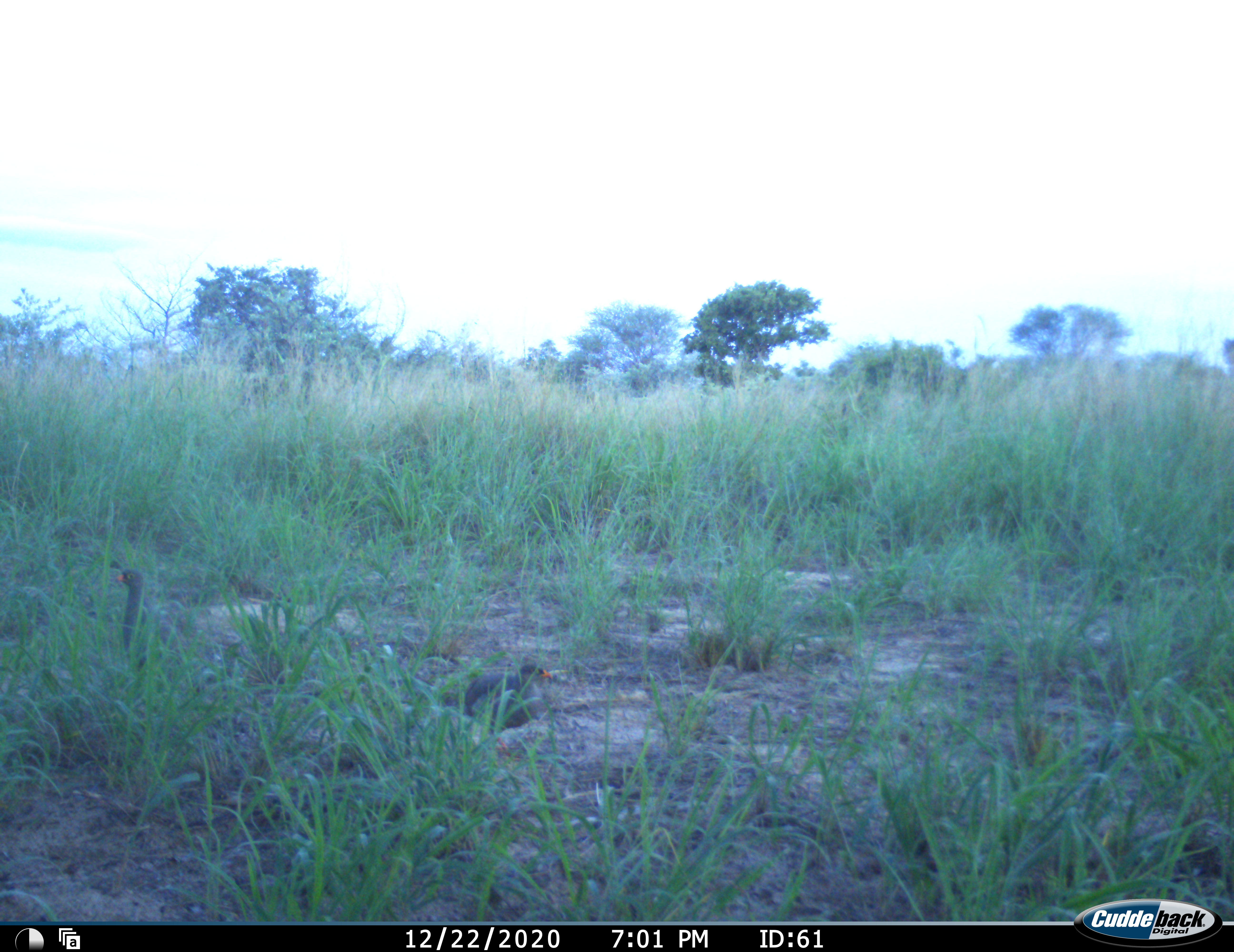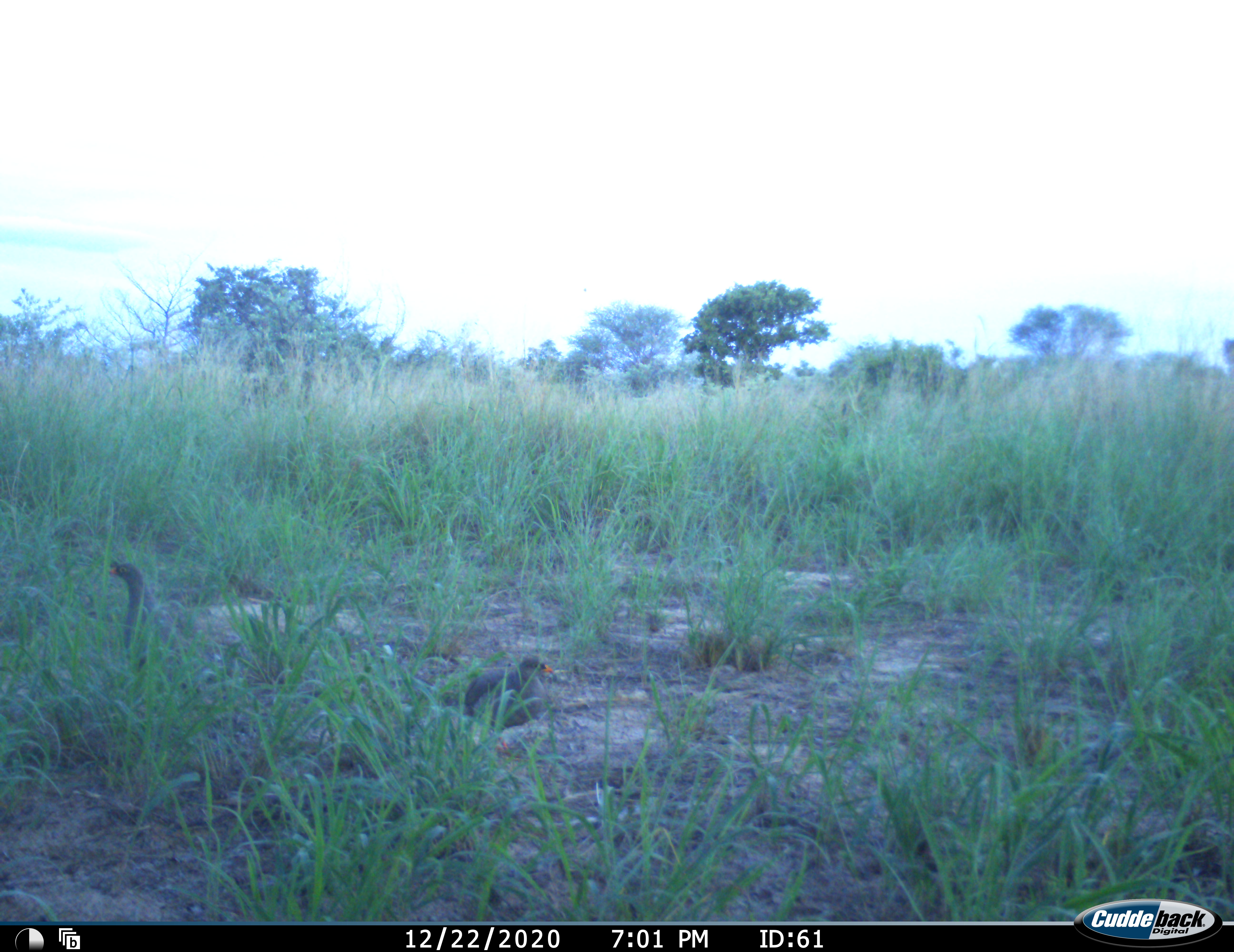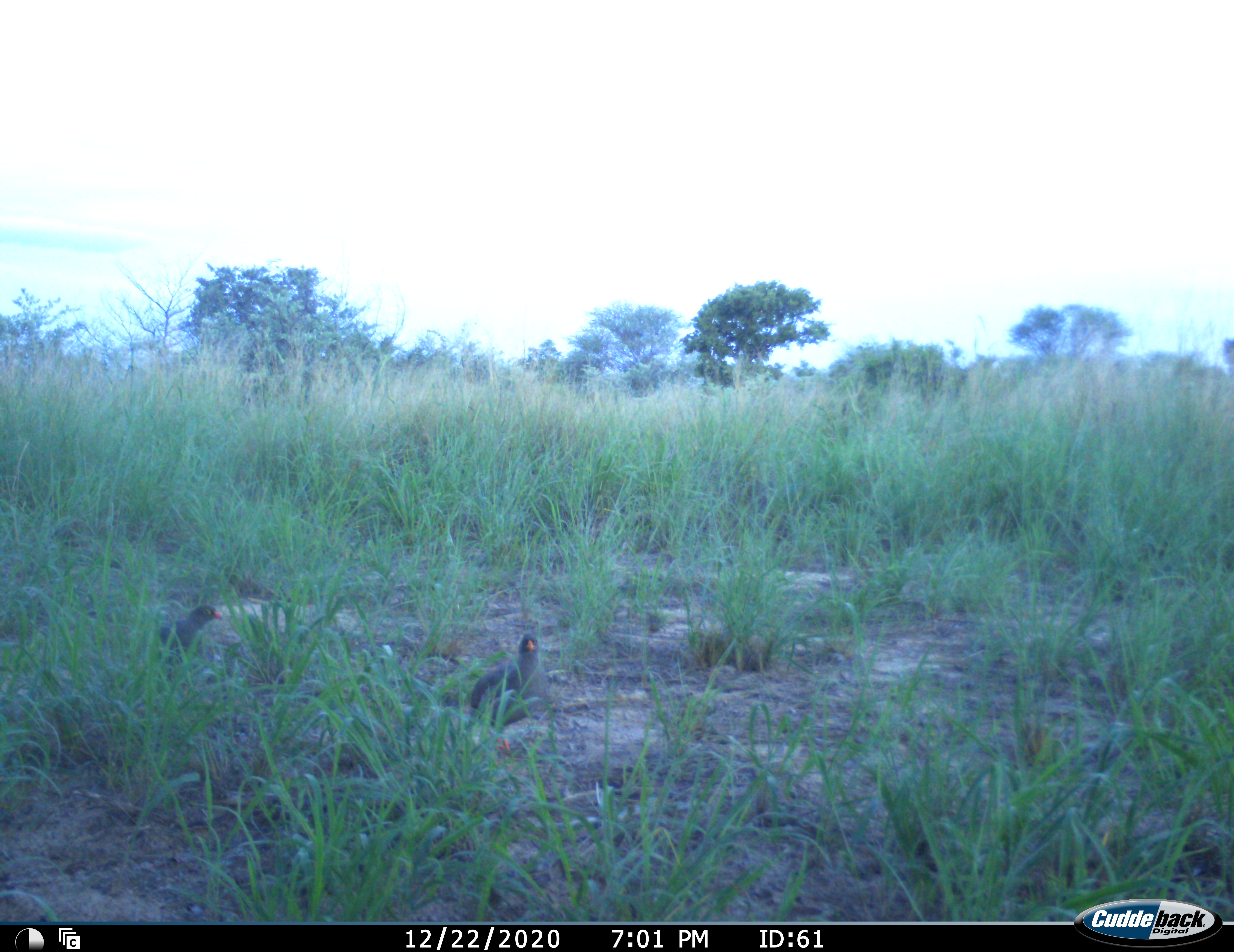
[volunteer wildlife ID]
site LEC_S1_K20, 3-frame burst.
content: unidentified animal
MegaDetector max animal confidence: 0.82